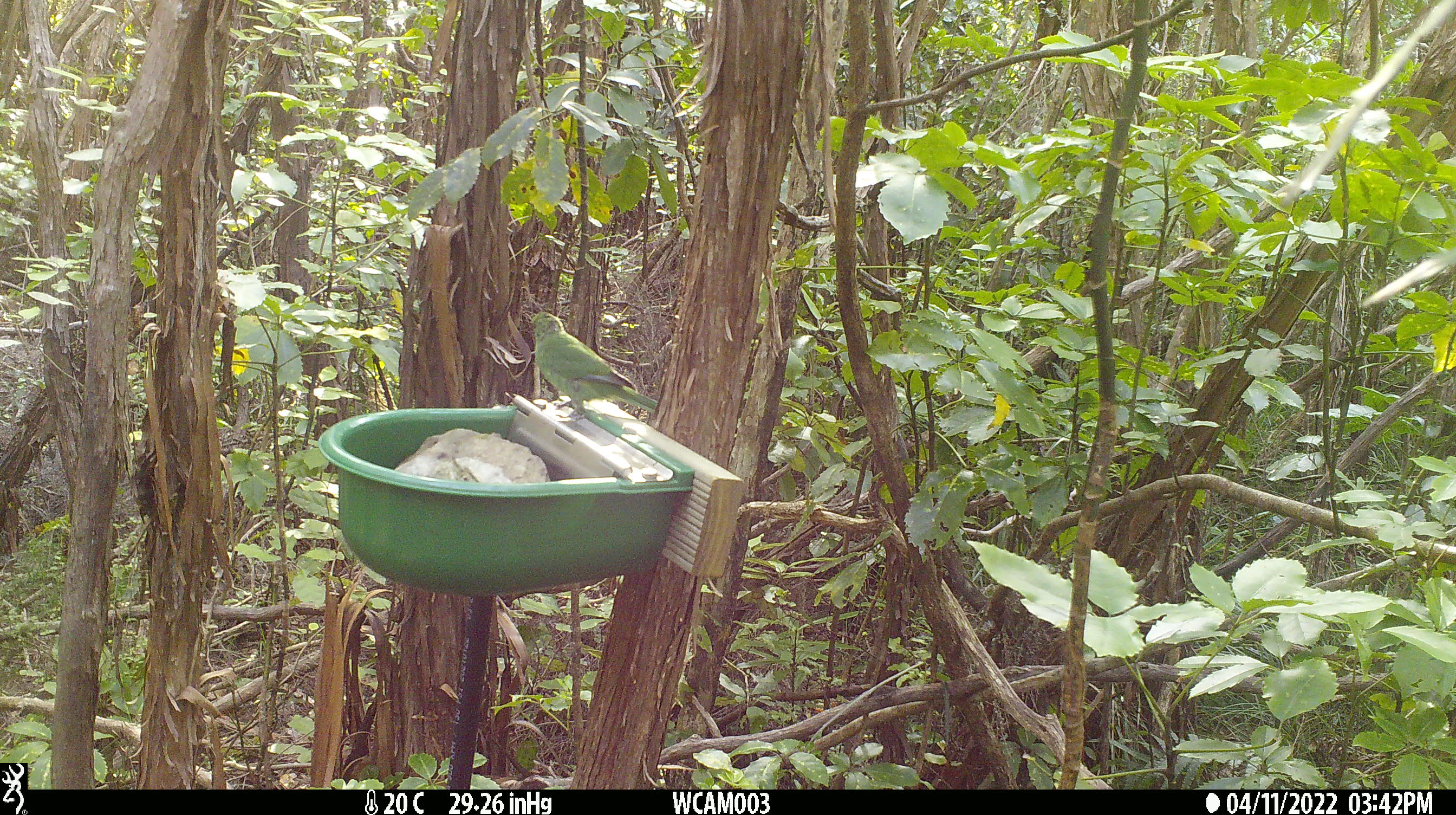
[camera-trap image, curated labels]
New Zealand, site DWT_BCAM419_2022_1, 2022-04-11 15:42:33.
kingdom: Animalia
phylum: Chordata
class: Aves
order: Psittaciformes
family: Psittaculidae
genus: Cyanoramphus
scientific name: Cyanoramphus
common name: parakeet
Parakeet (Cyanoramphus).